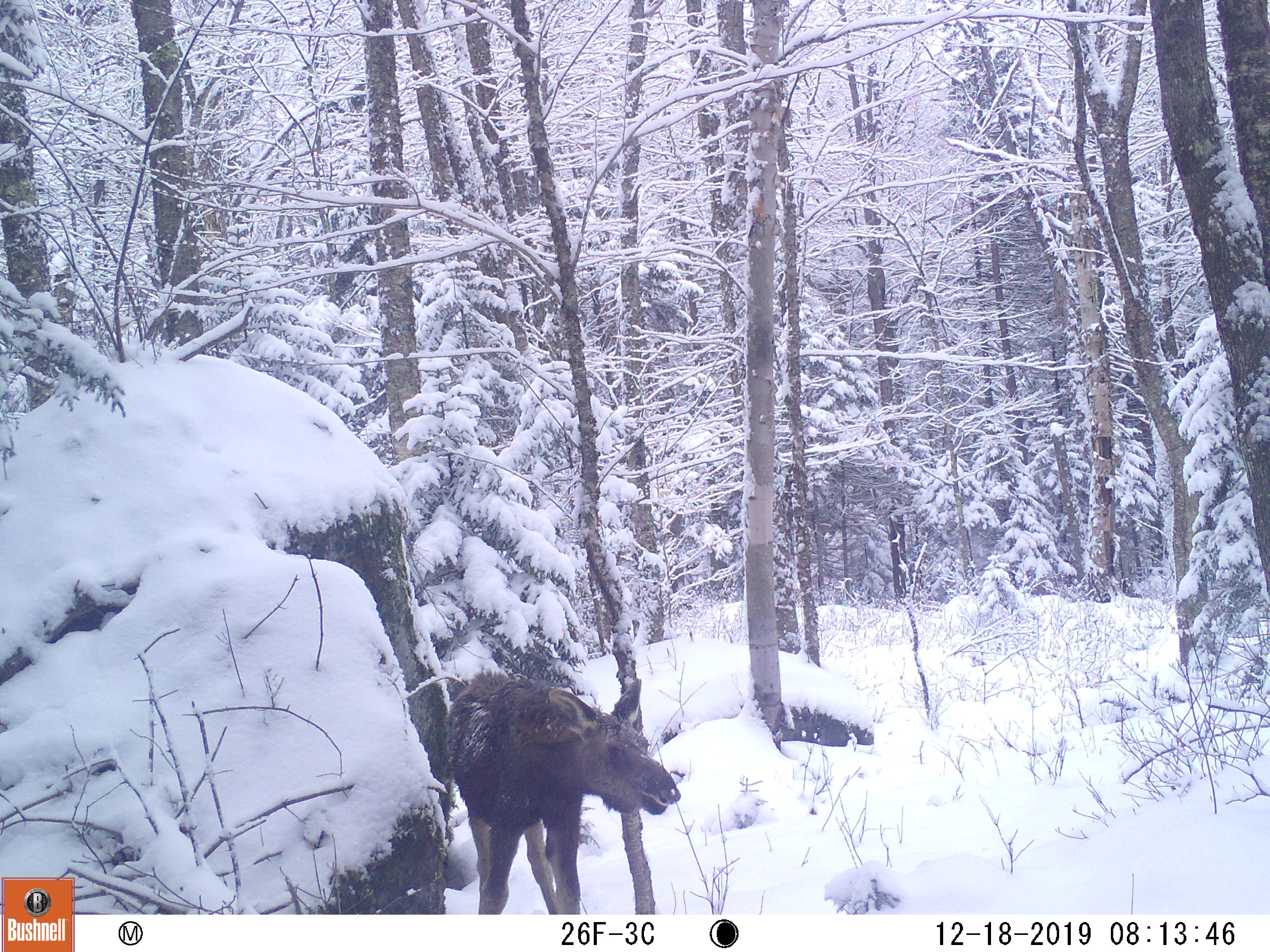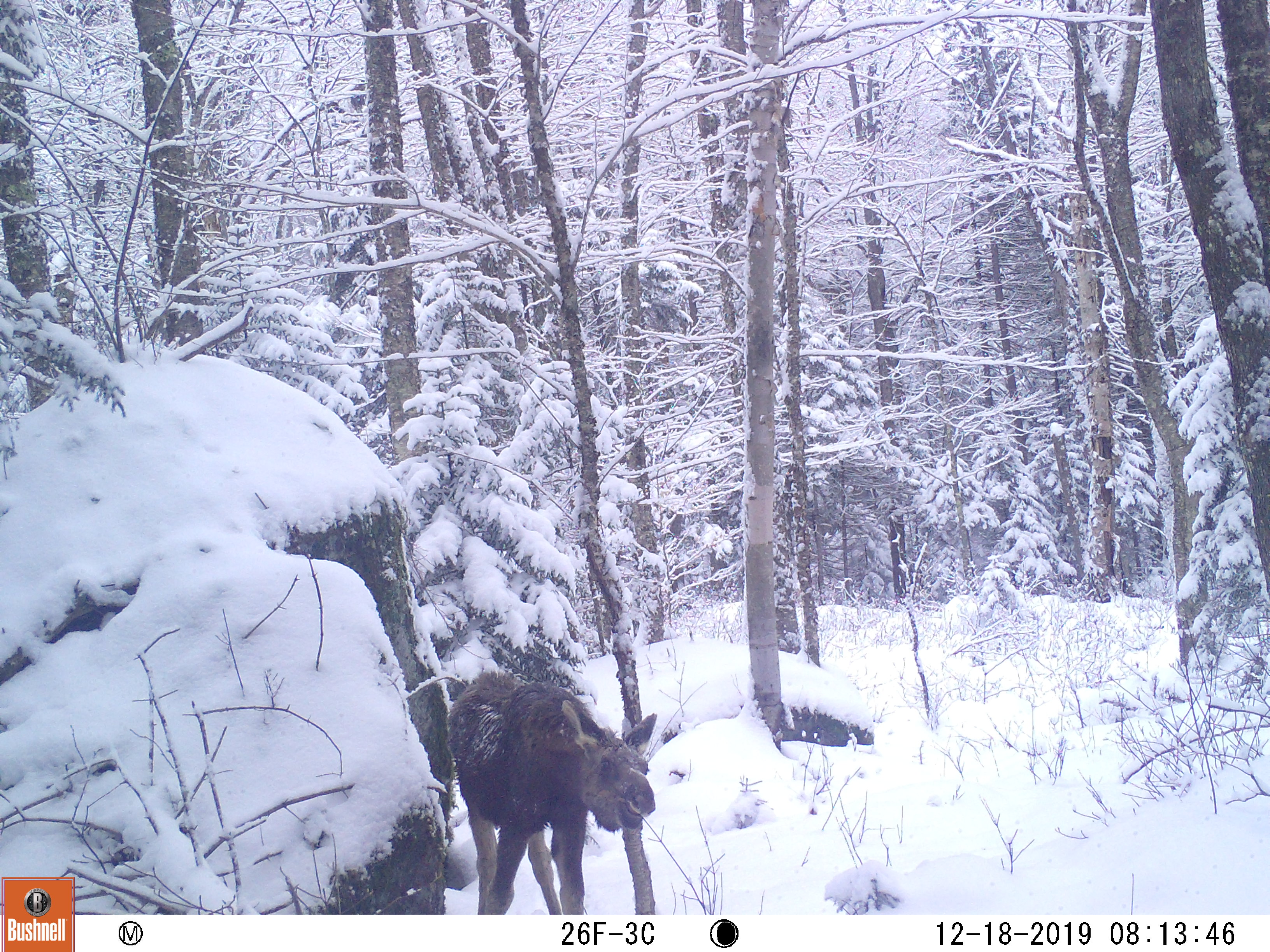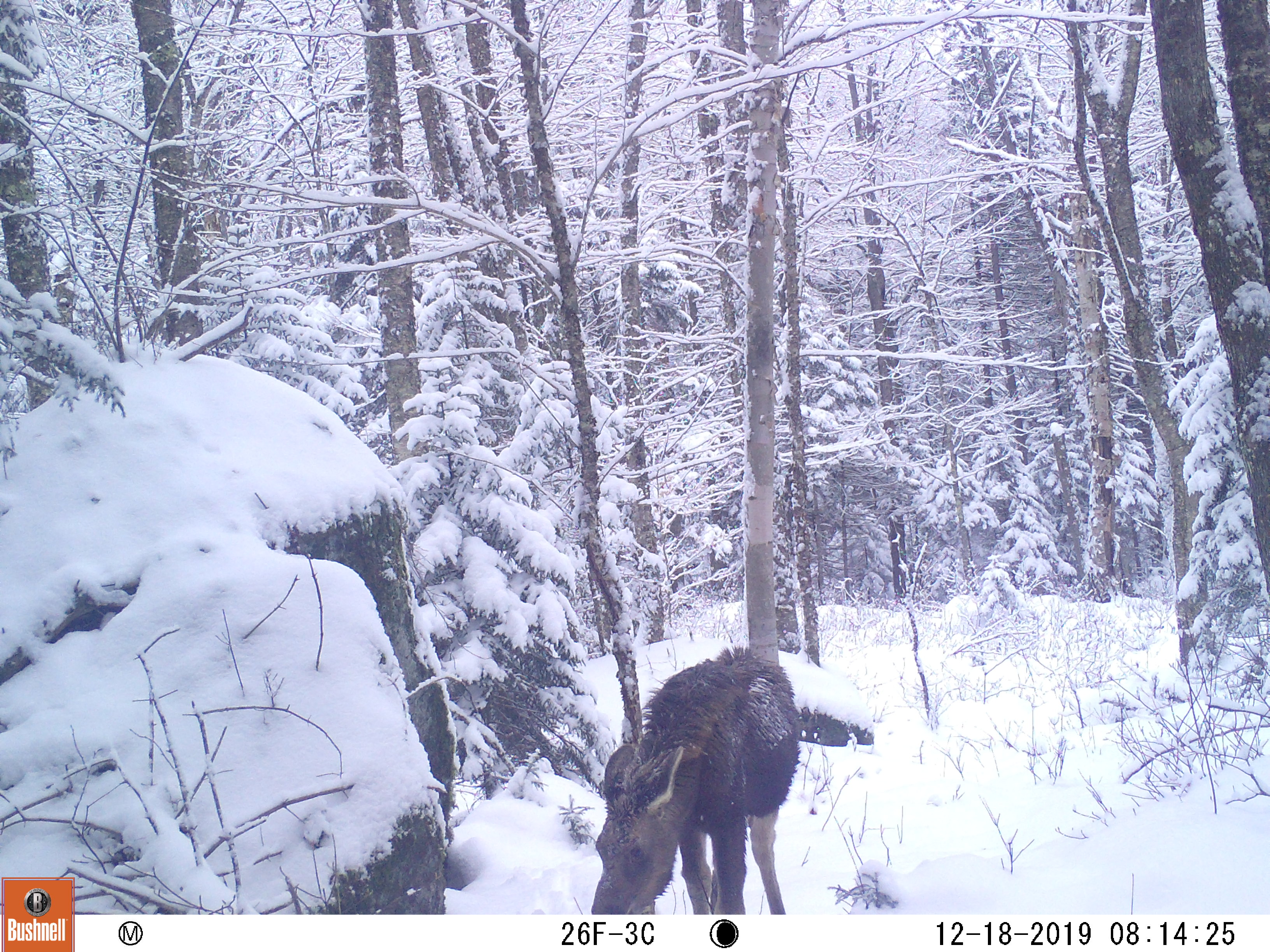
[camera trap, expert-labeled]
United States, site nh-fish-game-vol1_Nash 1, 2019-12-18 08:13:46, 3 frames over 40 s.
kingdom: Animalia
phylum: Chordata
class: Mammalia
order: Artiodactyla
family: Cervidae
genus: Alces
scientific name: Alces alces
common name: moose